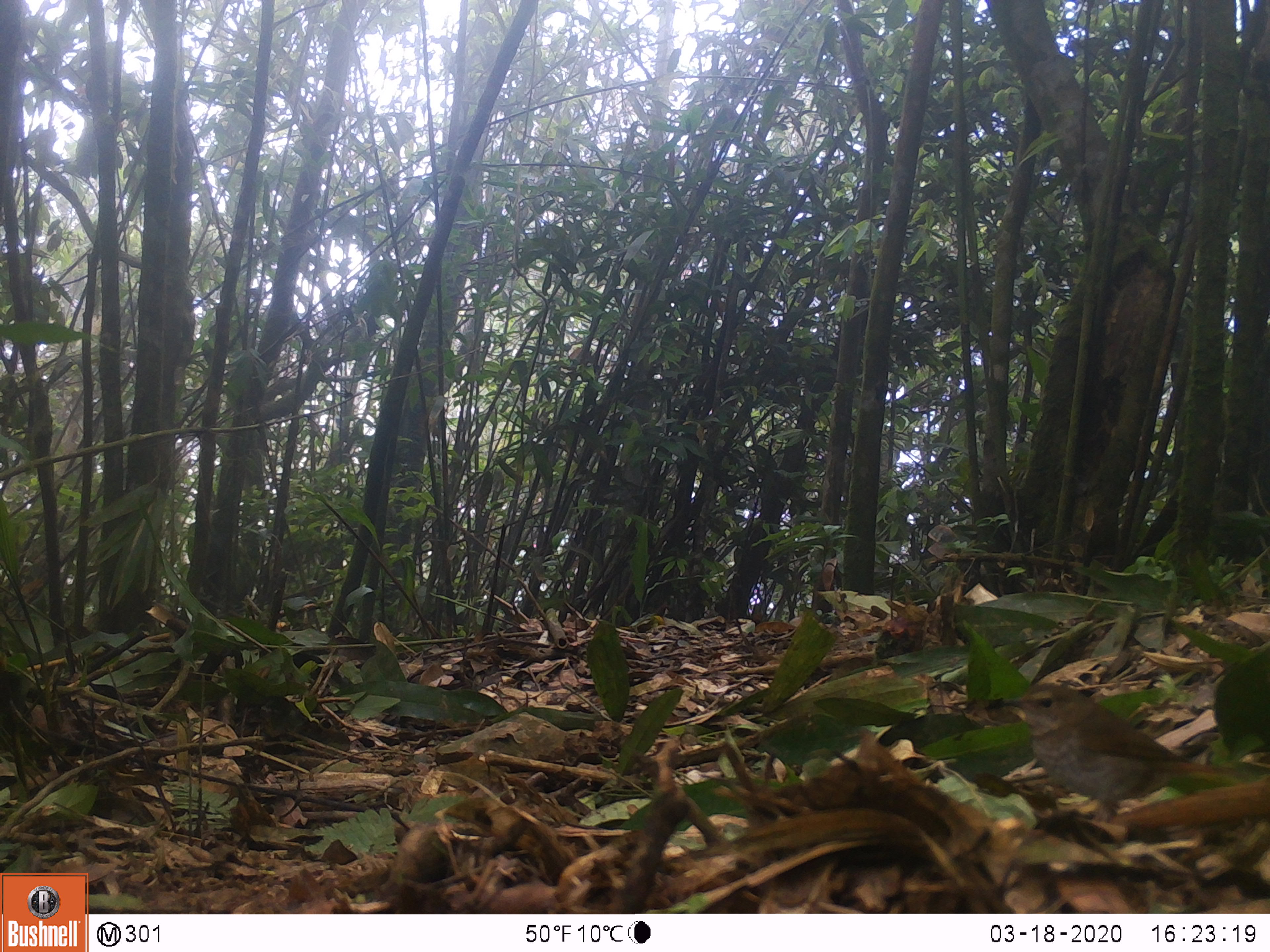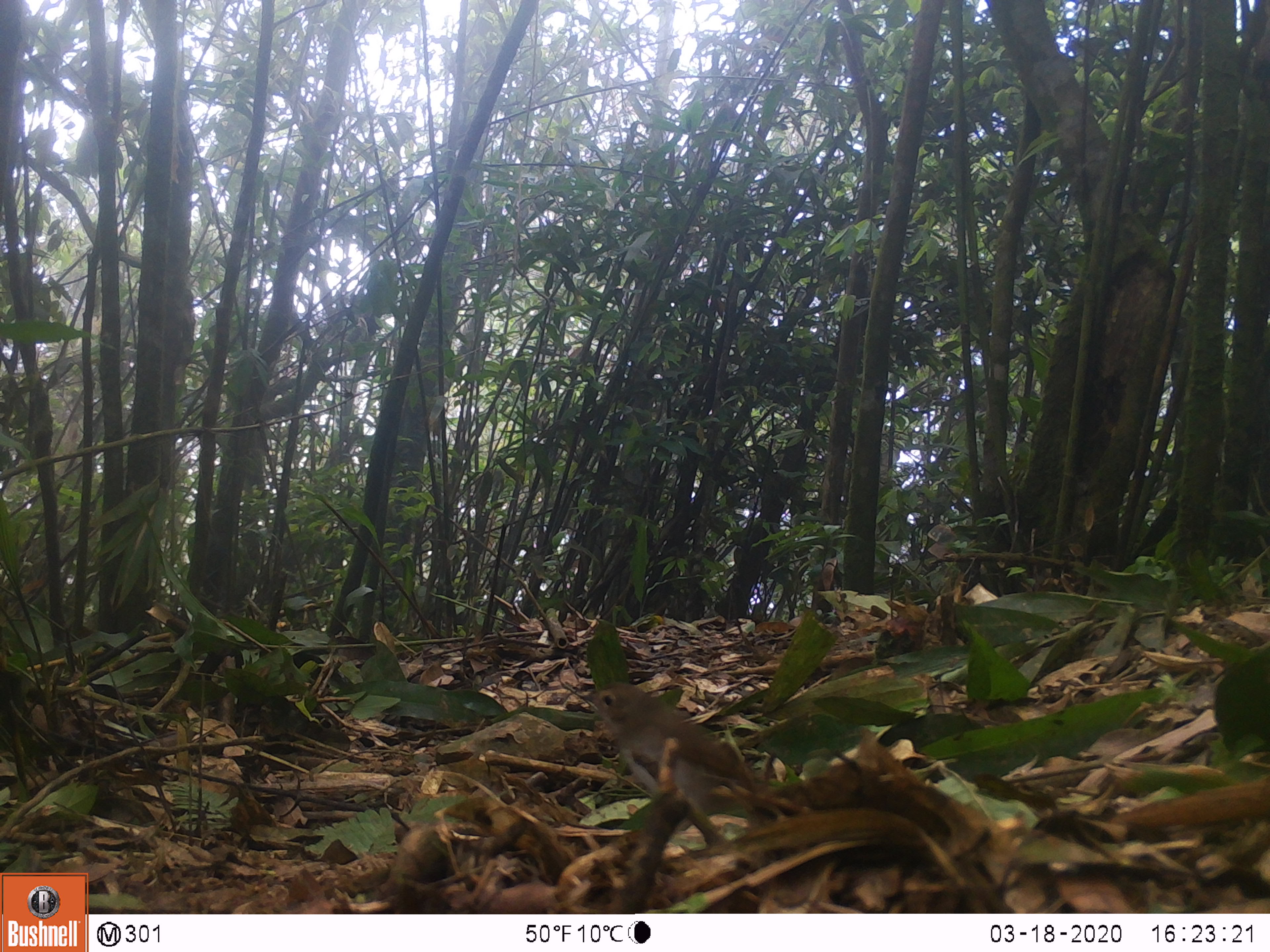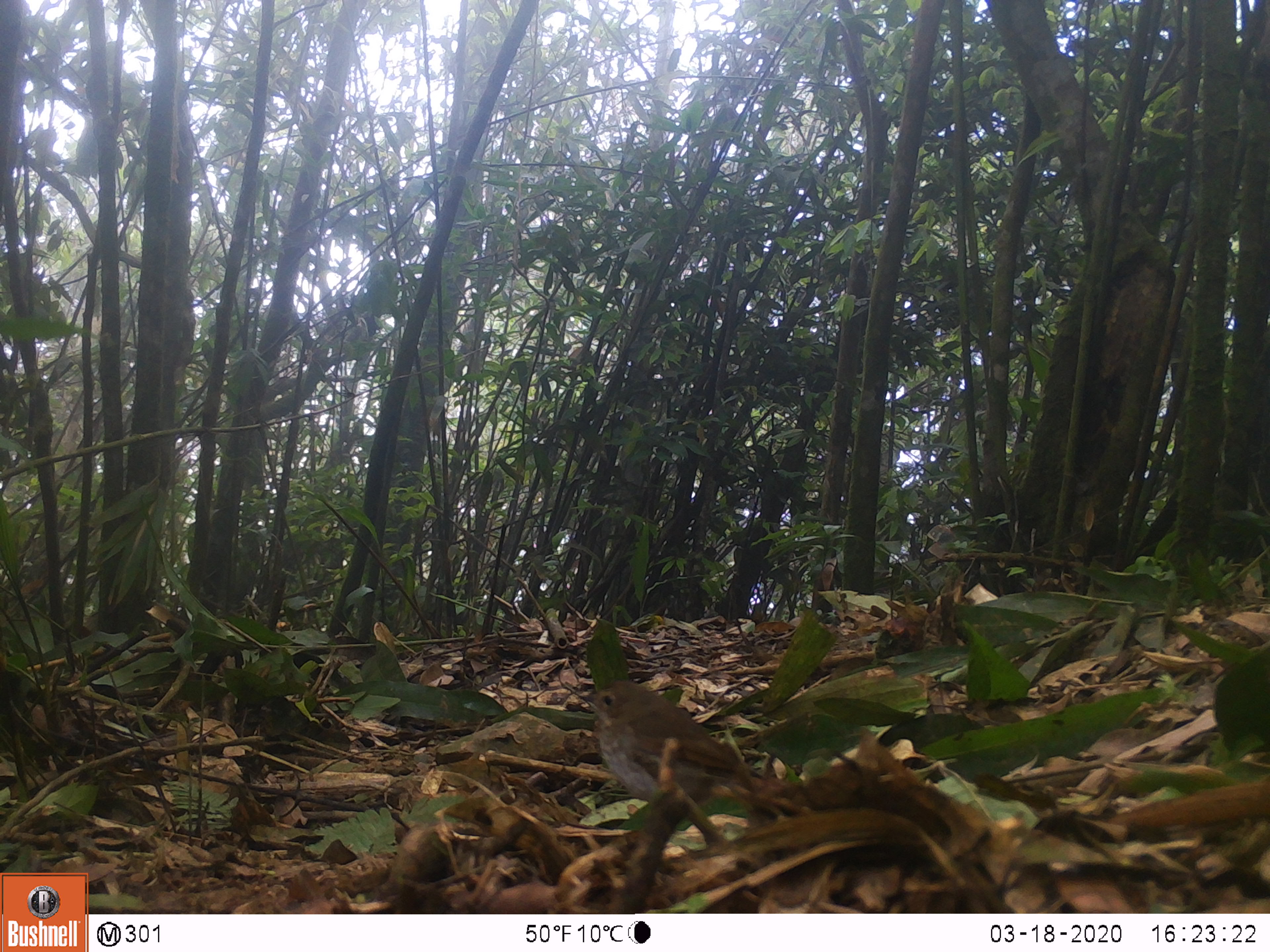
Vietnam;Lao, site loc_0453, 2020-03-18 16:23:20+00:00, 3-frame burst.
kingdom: Animalia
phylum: Chordata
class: Aves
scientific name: Aves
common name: bird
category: unidentified bird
Unidentified bird (bird) (Aves). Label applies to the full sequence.